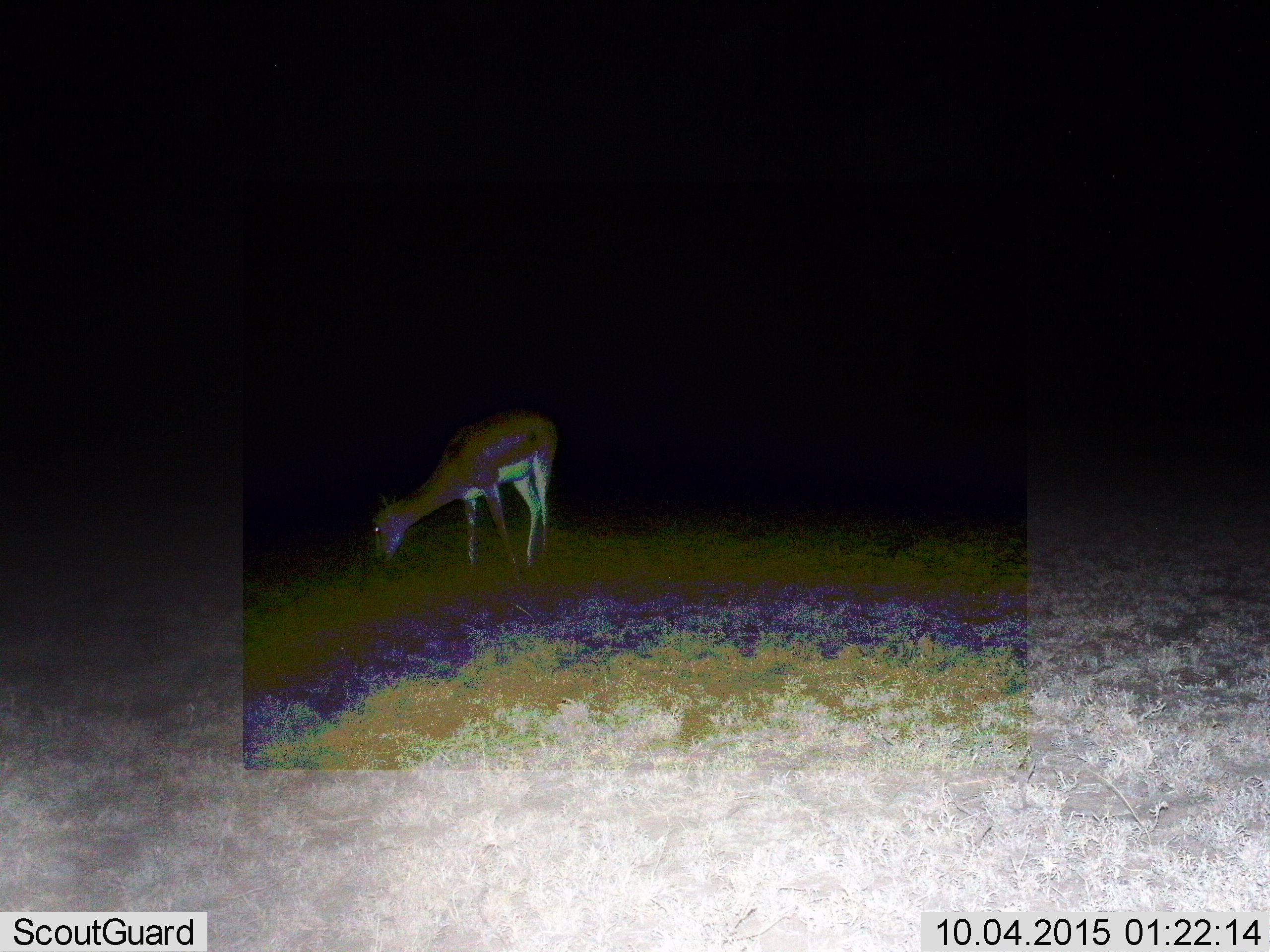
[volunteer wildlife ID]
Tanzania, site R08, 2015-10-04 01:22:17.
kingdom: Animalia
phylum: Chordata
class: Mammalia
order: Artiodactyla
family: Bovidae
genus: Nanger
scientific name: Nanger granti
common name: grant's gazelle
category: gazellegrants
Gazellegrants (grant's gazelle) (Nanger granti), count 1. Behavior (volunteer vote fractions): standing 25%, resting 25%, moving 0%, interacting 0%. Young present (vote fraction): 0%. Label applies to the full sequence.